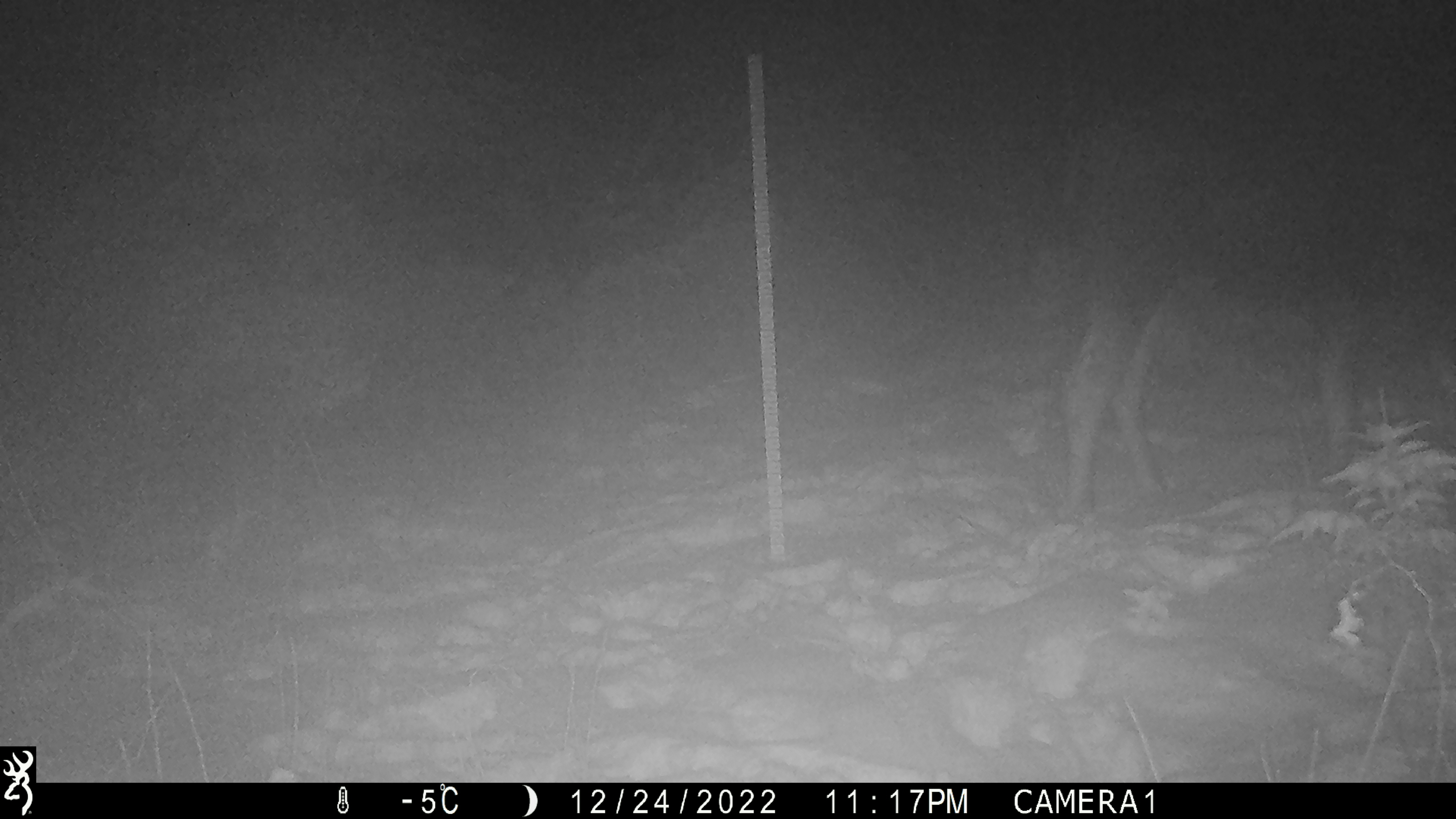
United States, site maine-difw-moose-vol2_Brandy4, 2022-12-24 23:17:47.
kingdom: Animalia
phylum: Chordata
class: Mammalia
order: Artiodactyla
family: Cervidae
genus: Alces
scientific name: Alces alces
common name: moose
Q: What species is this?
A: Moose (Alces alces).